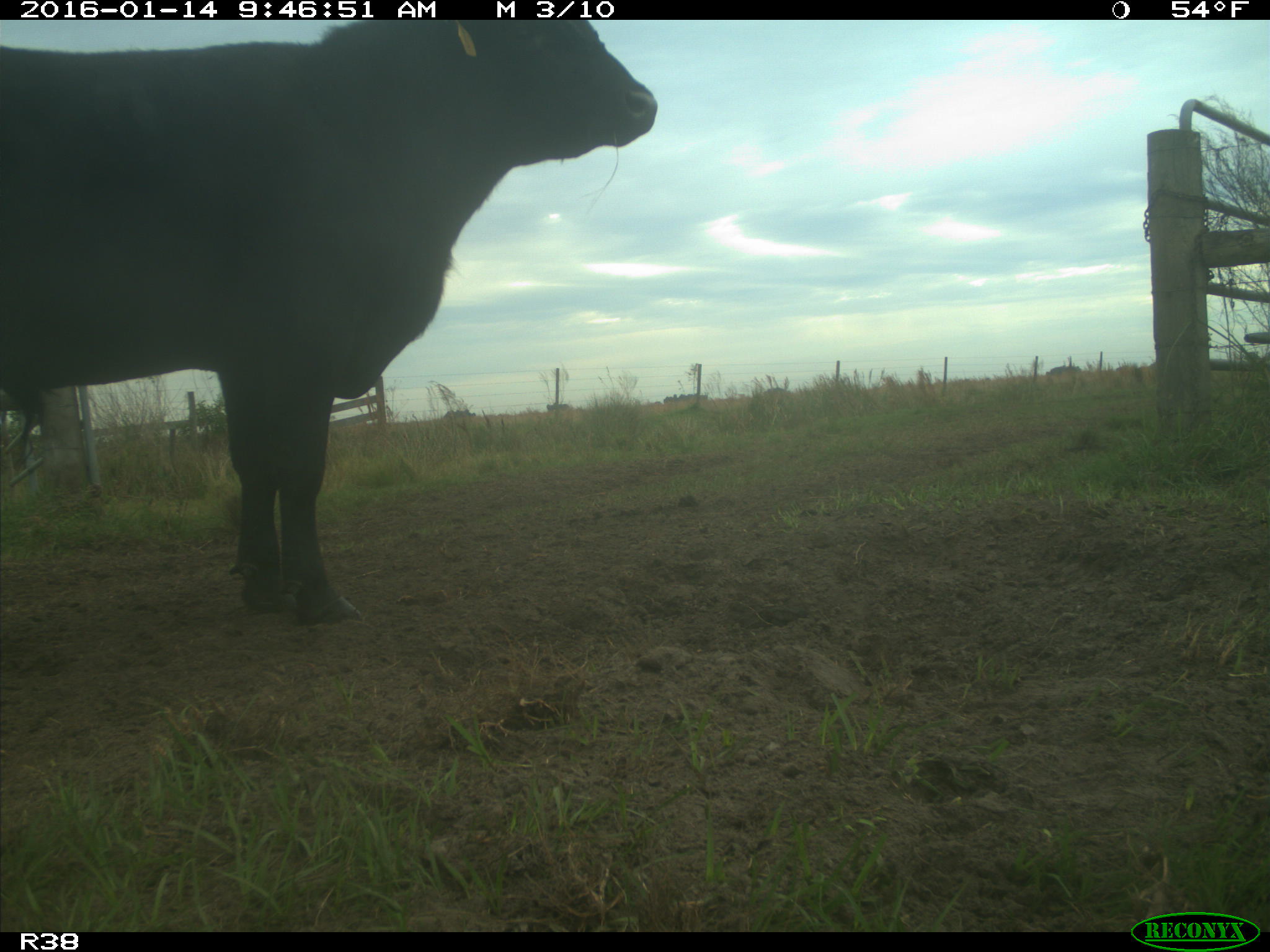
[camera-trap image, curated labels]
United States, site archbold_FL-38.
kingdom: Animalia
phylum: Chordata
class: Mammalia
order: Artiodactyla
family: Bovidae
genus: Bos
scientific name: Bos taurus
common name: domestic cow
Bos taurus (domestic cow).